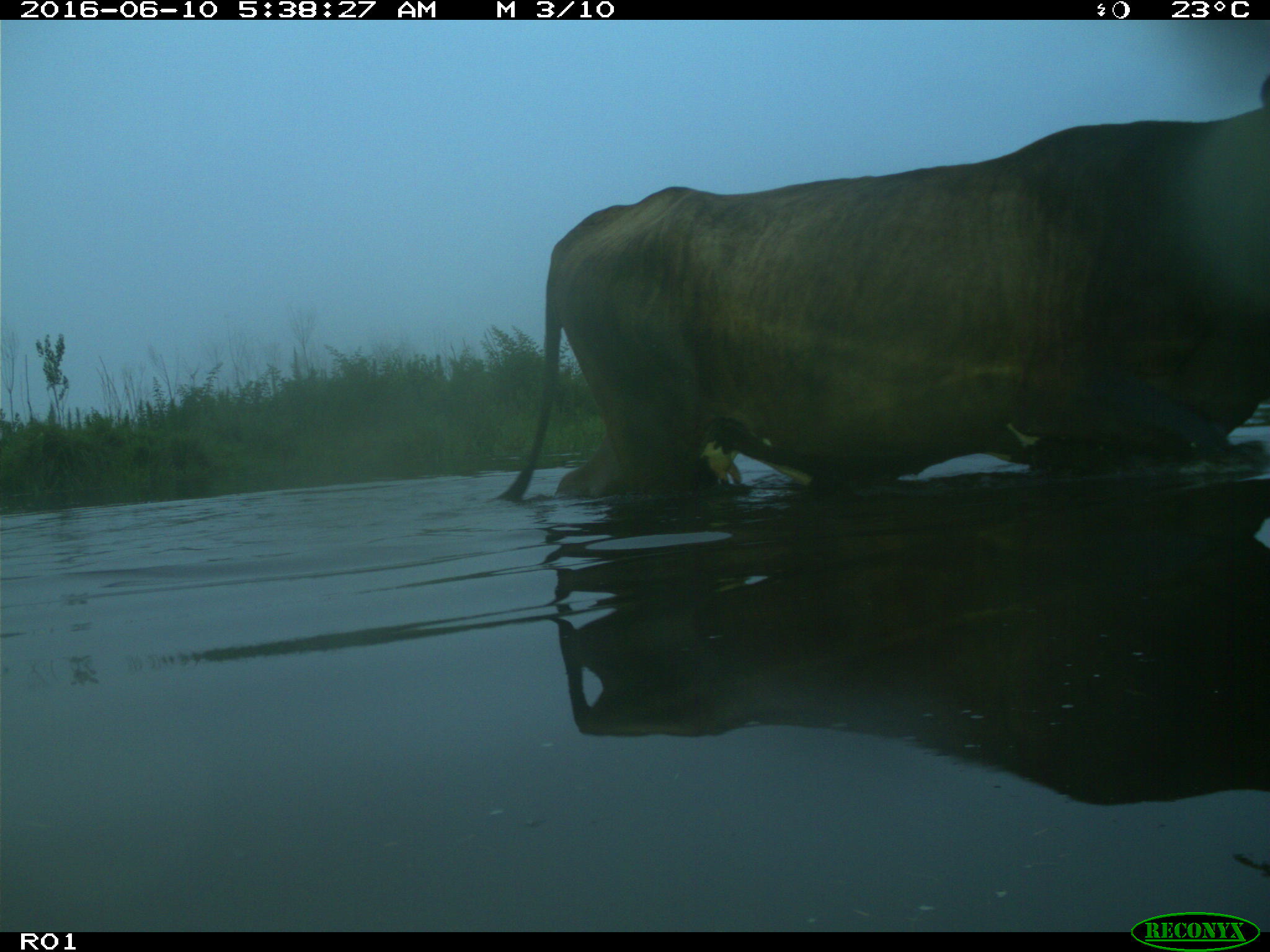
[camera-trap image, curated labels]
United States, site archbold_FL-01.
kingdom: Animalia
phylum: Chordata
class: Mammalia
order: Artiodactyla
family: Bovidae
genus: Bos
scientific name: Bos taurus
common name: domestic cow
Bos taurus (domestic cow).